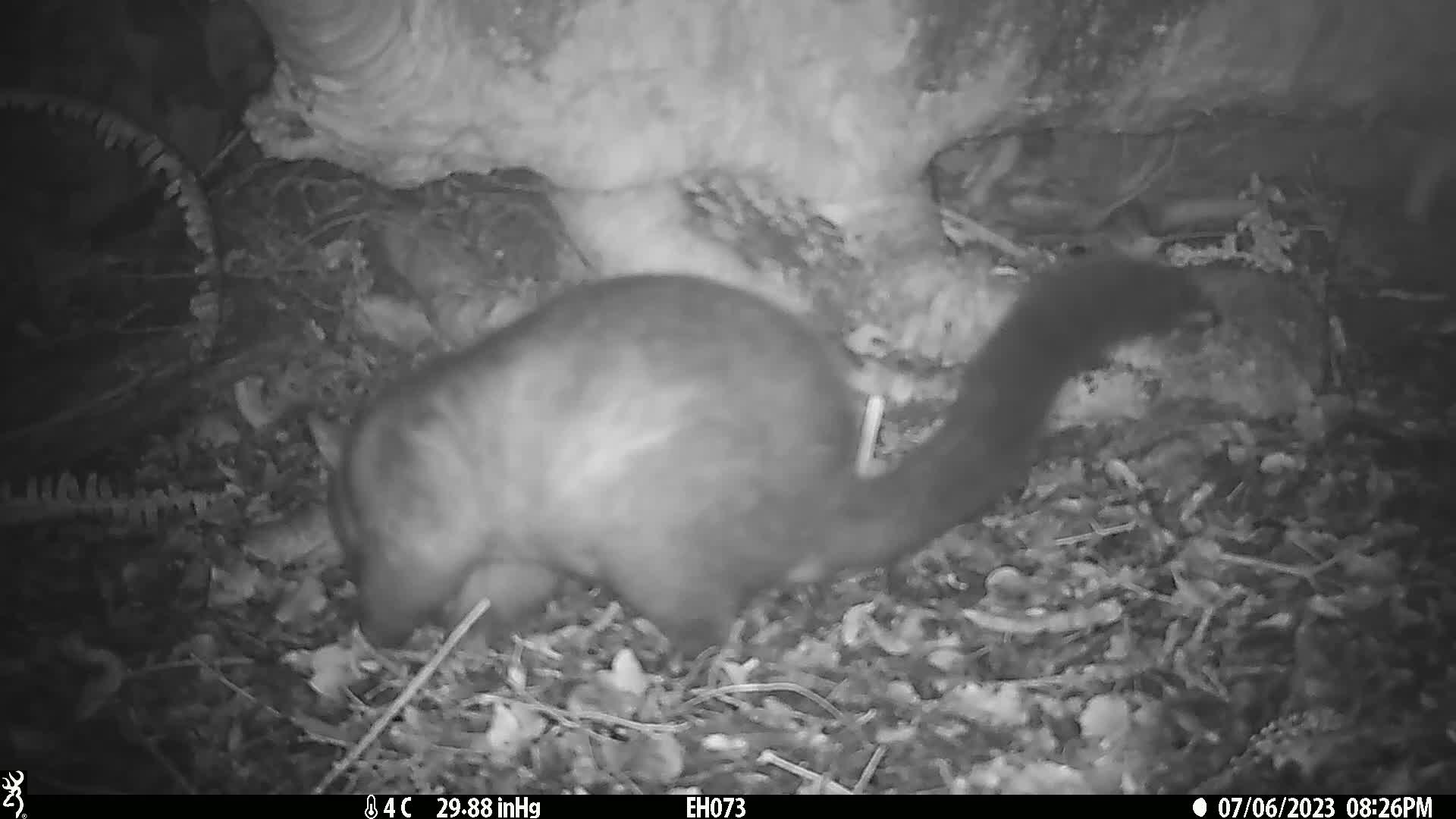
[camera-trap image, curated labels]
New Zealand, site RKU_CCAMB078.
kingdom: Animalia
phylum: Chordata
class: Mammalia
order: Diprotodontia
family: Phalangeridae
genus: Trichosurus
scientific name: Trichosurus vulpecula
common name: common brushtail possum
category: possum